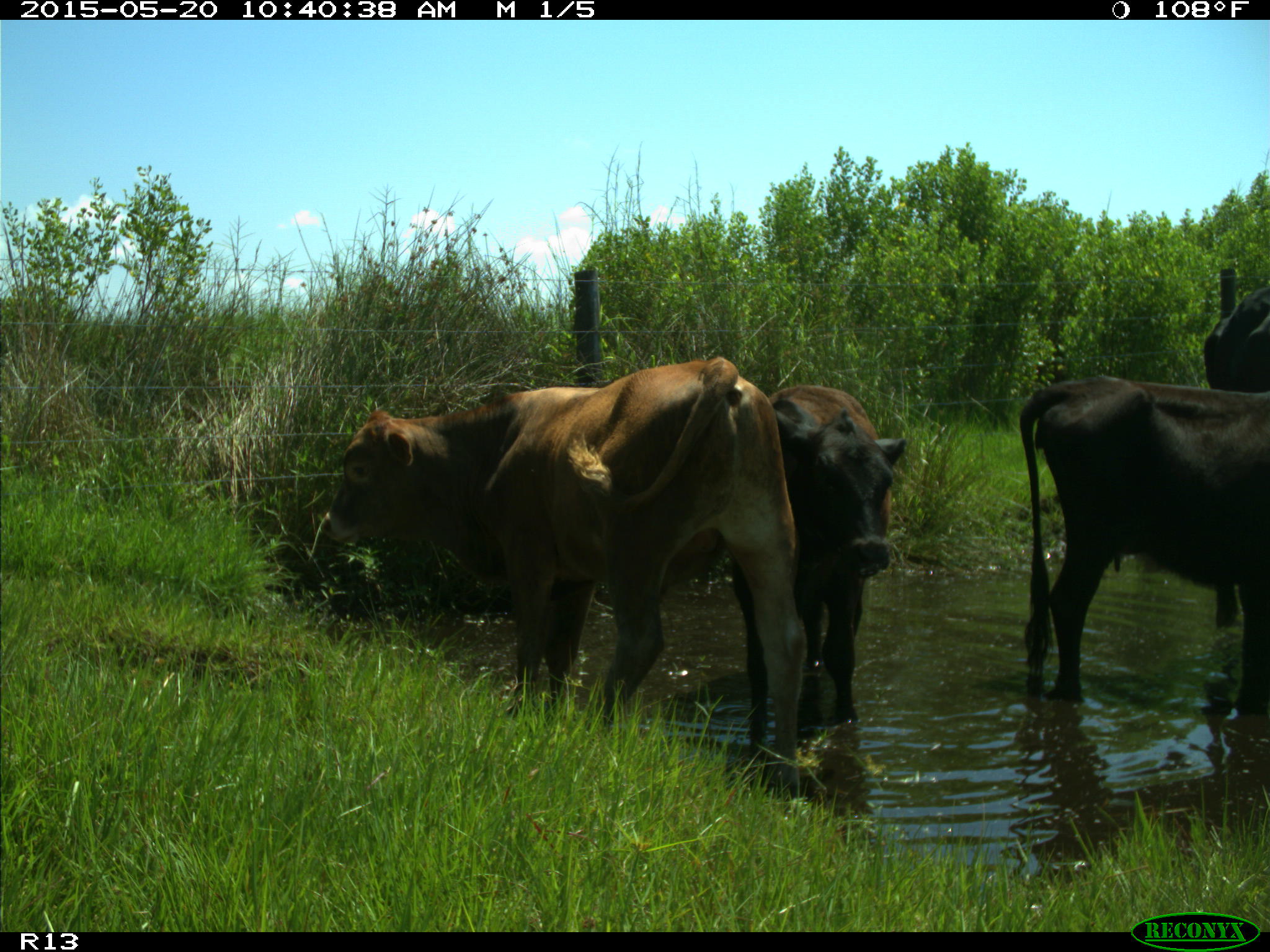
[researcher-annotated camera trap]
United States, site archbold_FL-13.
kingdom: Animalia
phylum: Chordata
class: Mammalia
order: Artiodactyla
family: Bovidae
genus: Bos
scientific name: Bos taurus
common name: domestic cow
Bos taurus (domestic cow).